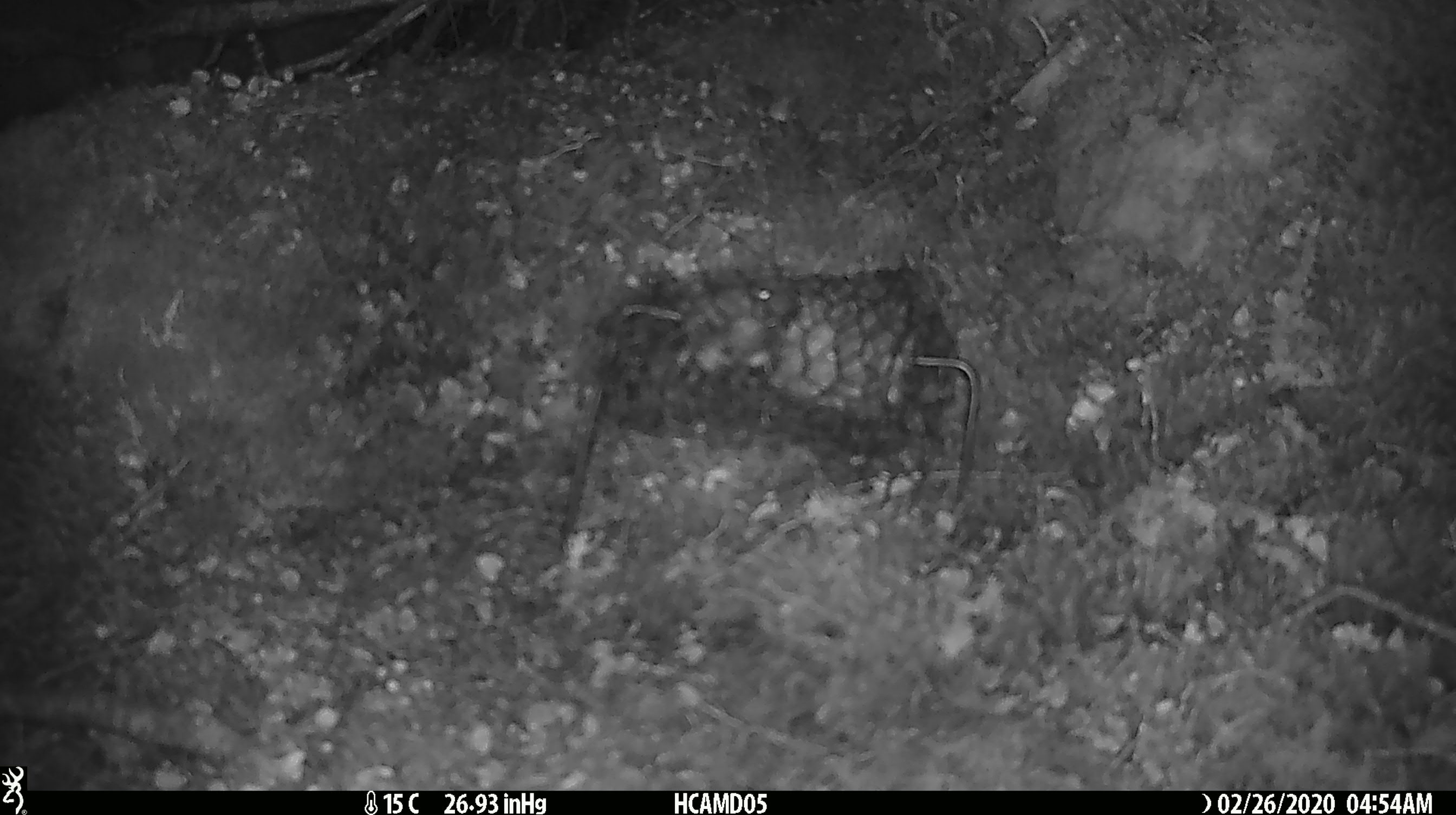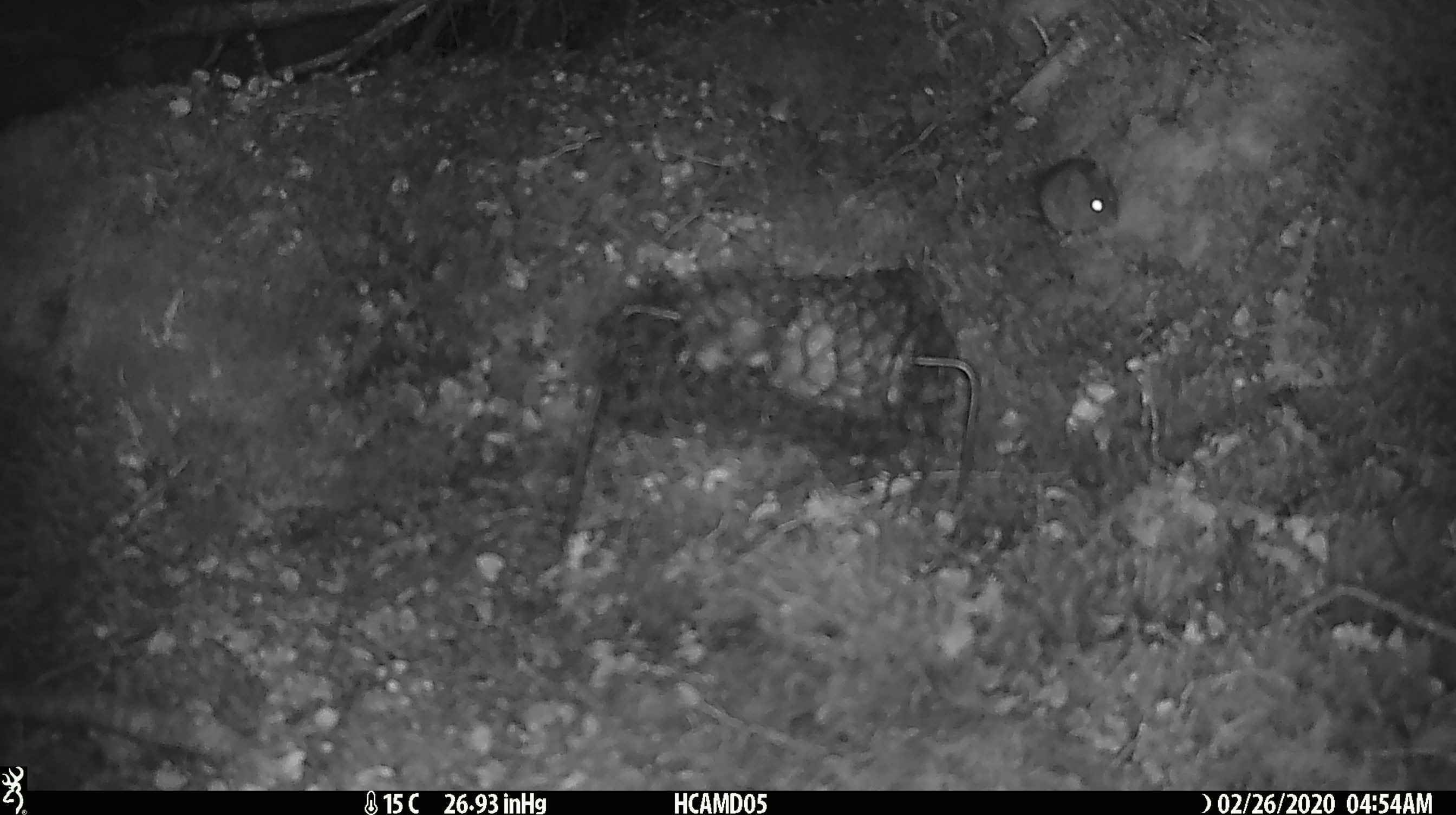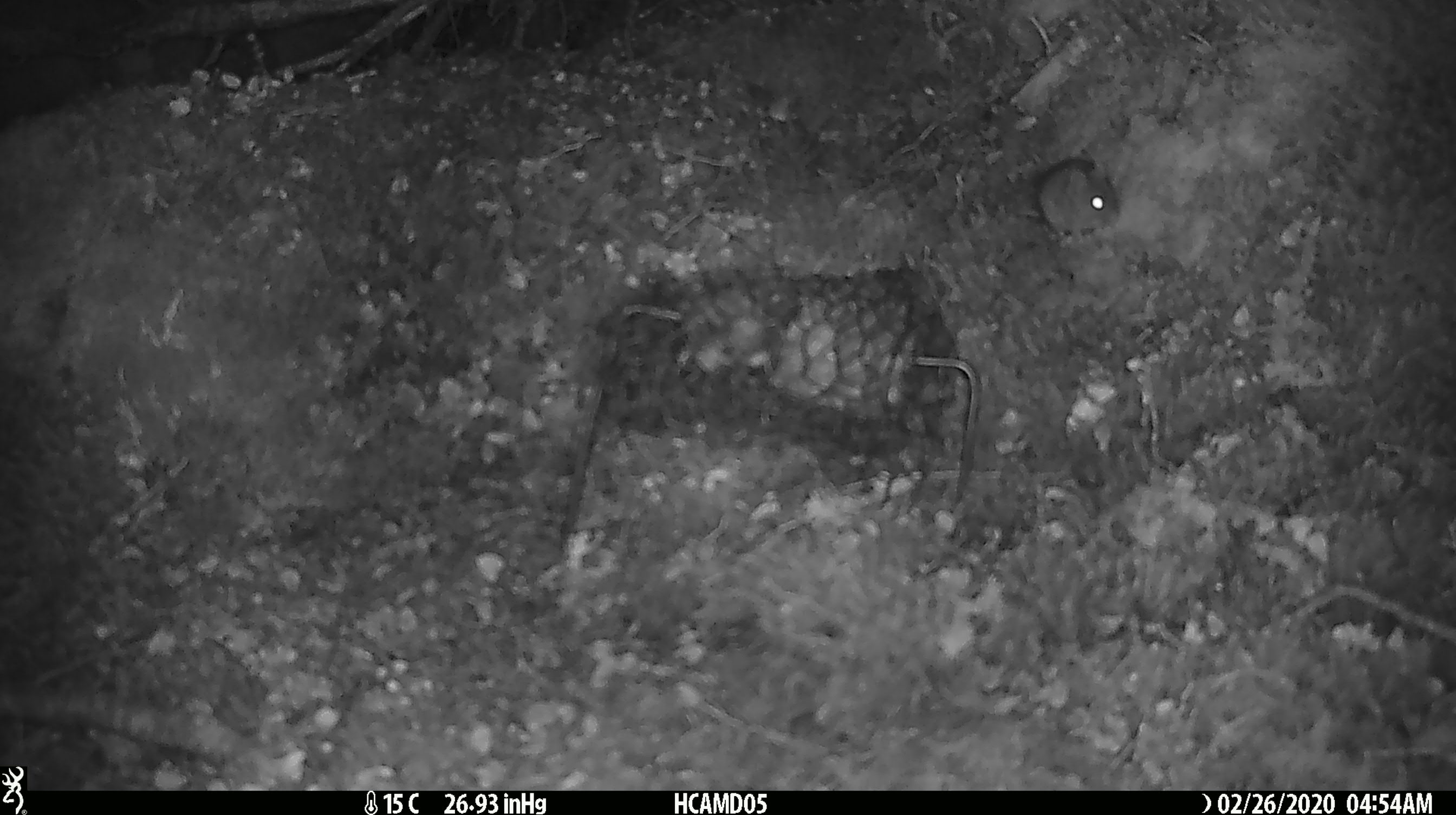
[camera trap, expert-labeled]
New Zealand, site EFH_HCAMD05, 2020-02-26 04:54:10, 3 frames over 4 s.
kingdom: Animalia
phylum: Chordata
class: Mammalia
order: Rodentia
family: Muridae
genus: Mus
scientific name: Mus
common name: mouse